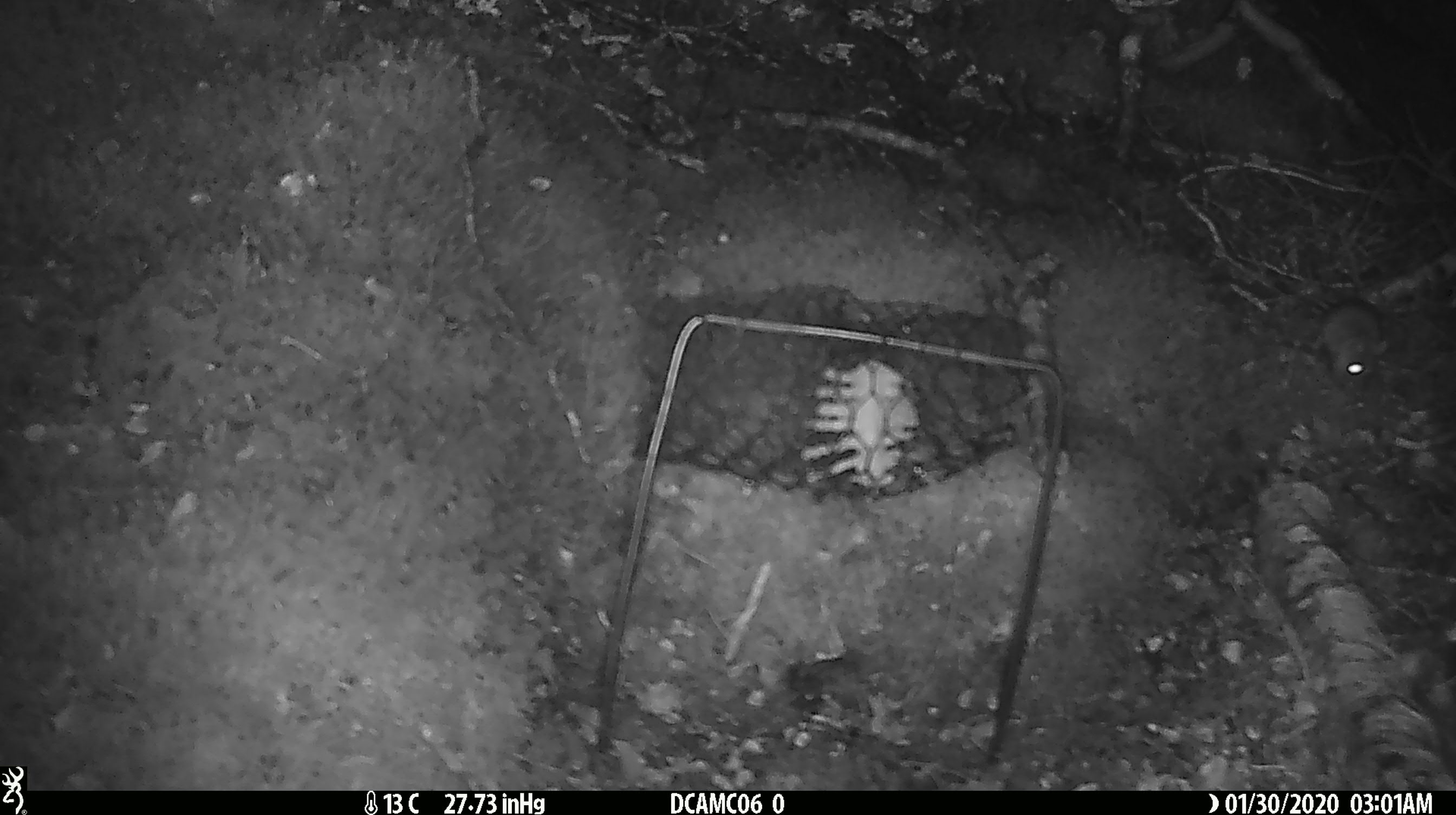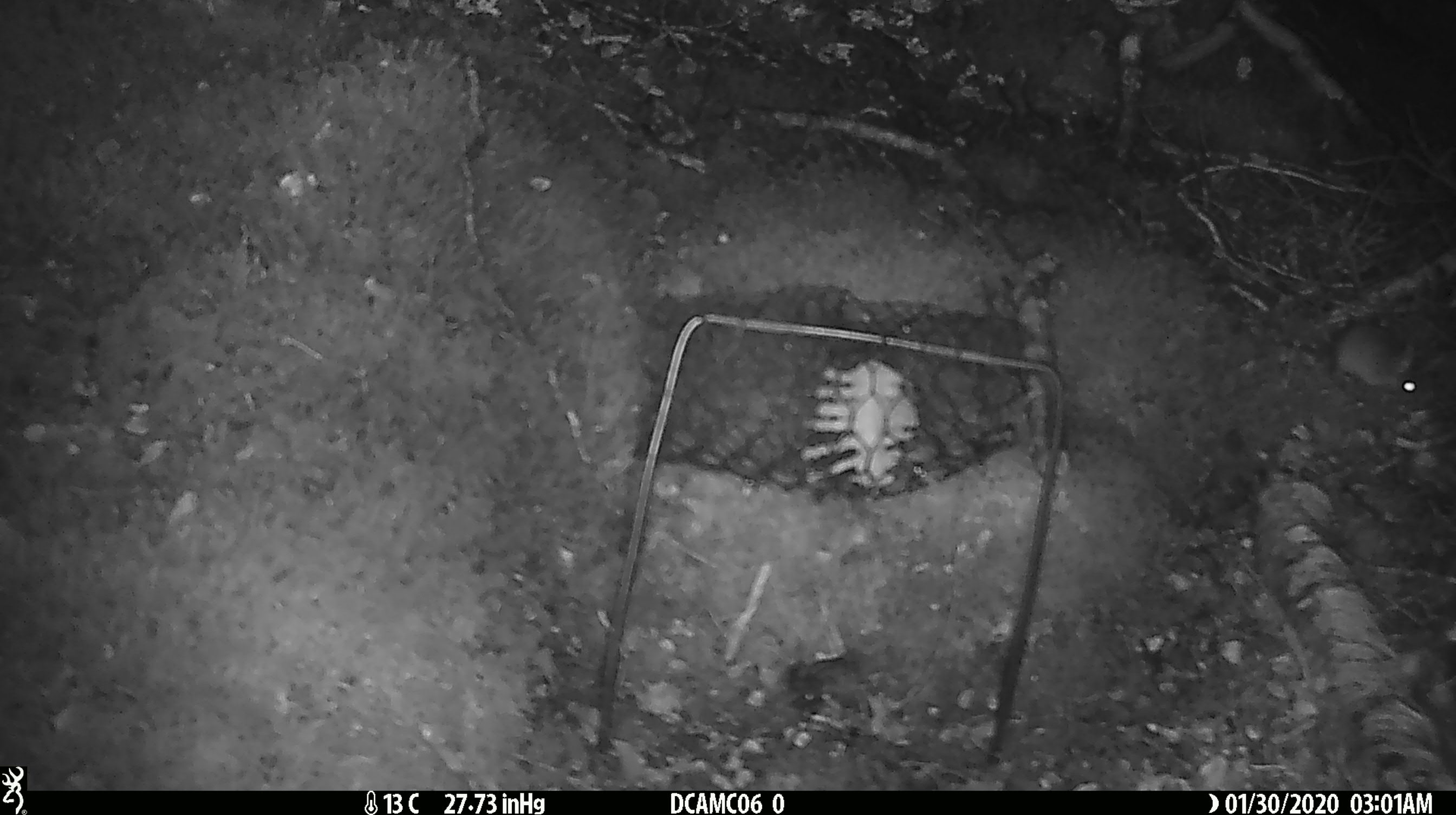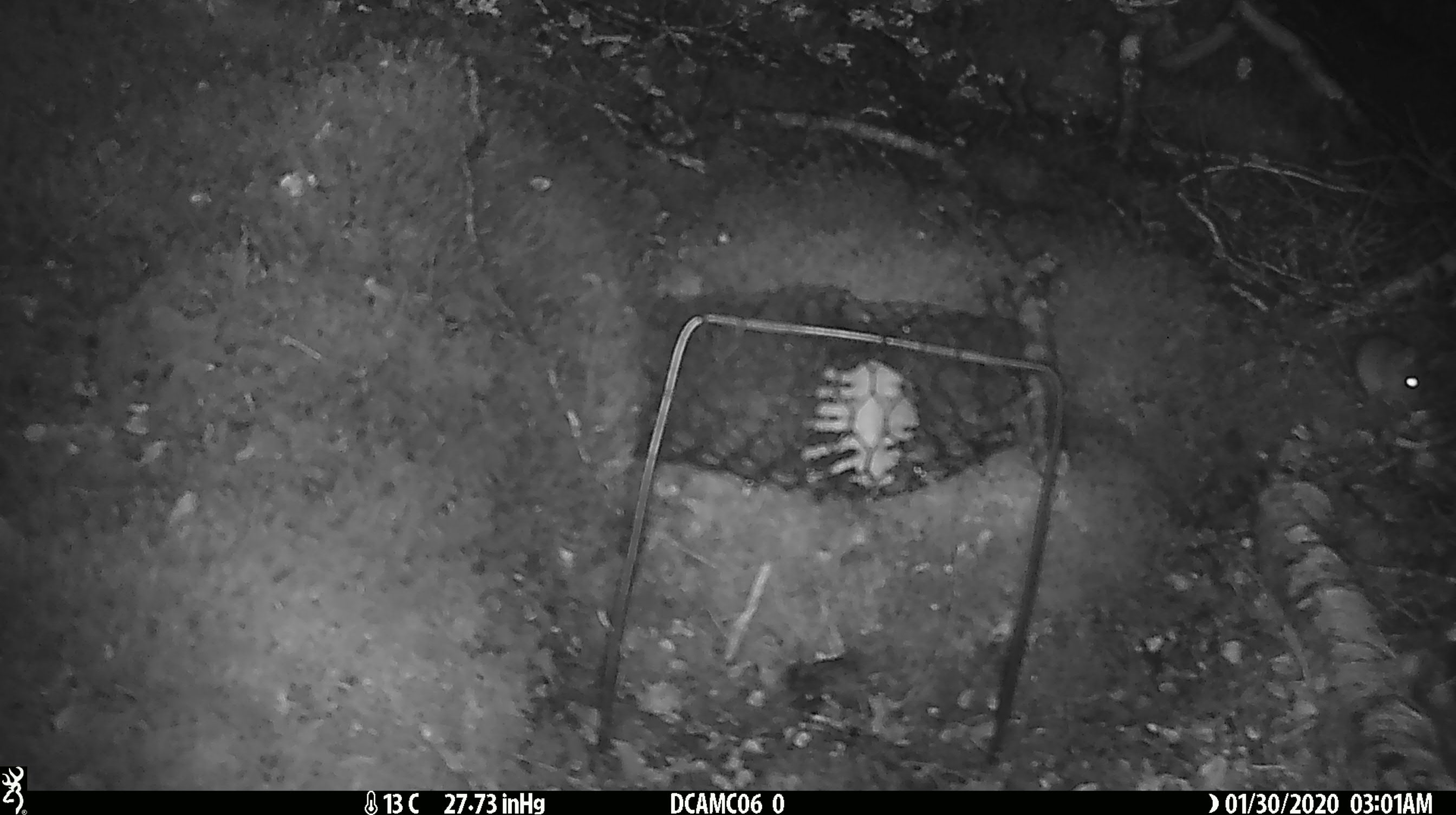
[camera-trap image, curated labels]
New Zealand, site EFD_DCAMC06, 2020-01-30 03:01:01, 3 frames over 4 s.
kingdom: Animalia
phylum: Chordata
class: Mammalia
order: Rodentia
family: Muridae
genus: Mus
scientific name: Mus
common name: mouse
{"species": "mouse (Mus)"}